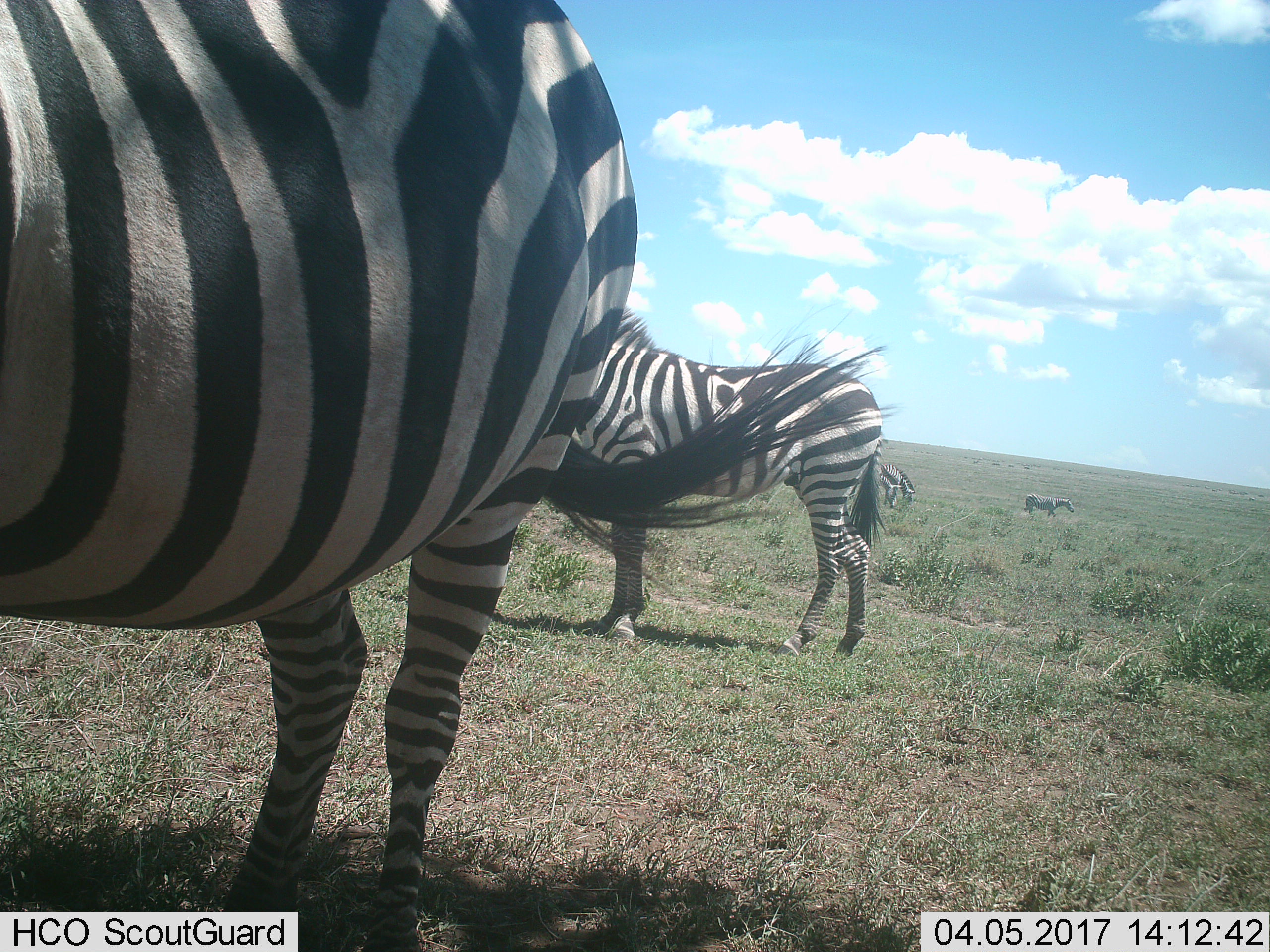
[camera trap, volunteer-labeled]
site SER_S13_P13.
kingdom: Animalia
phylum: Chordata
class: Mammalia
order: Perissodactyla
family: Equidae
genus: Equus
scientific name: Equus quagga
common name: plains zebra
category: zebraplains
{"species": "zebraplains (plains zebra) (Equus quagga)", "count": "4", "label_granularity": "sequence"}